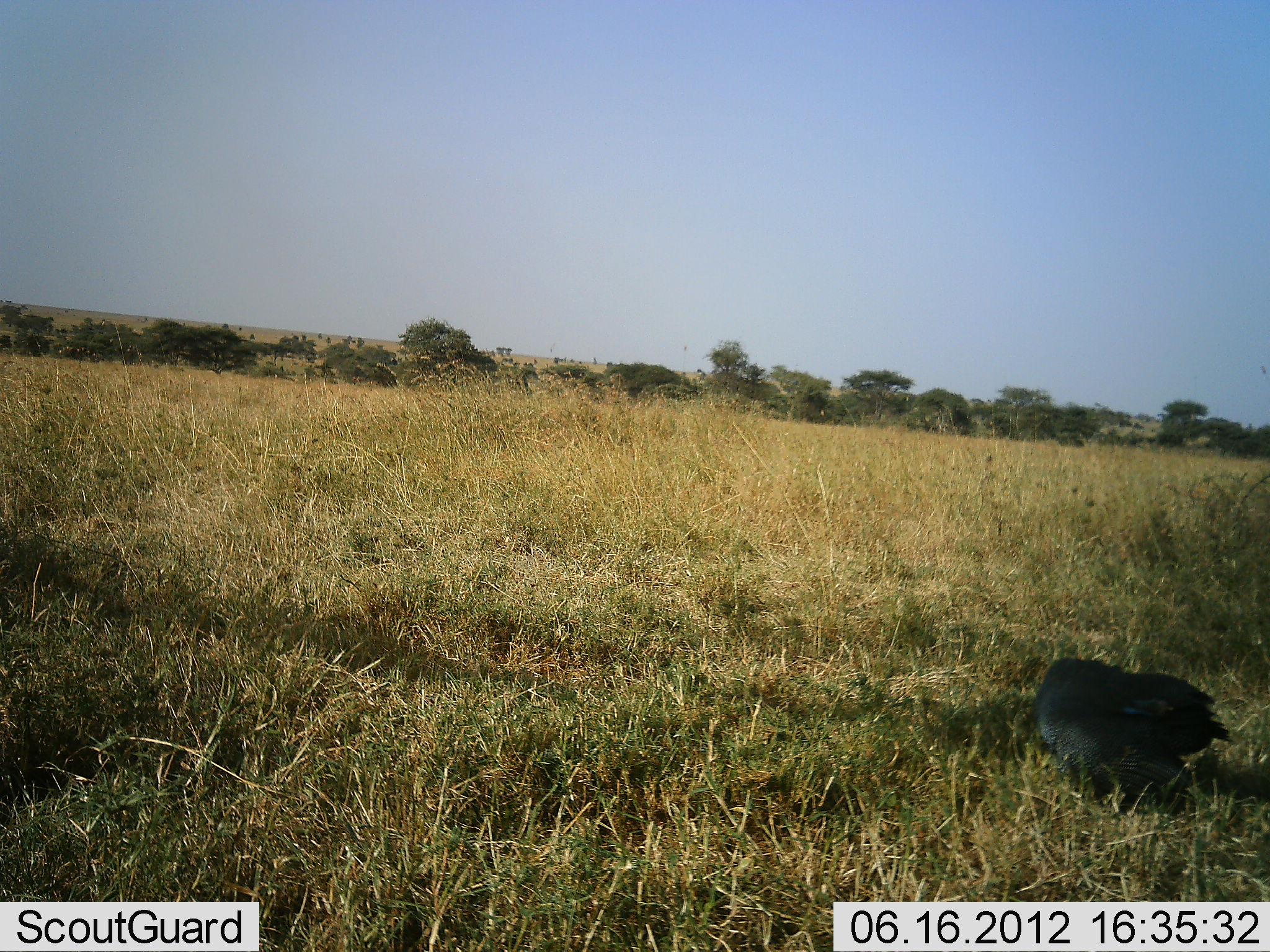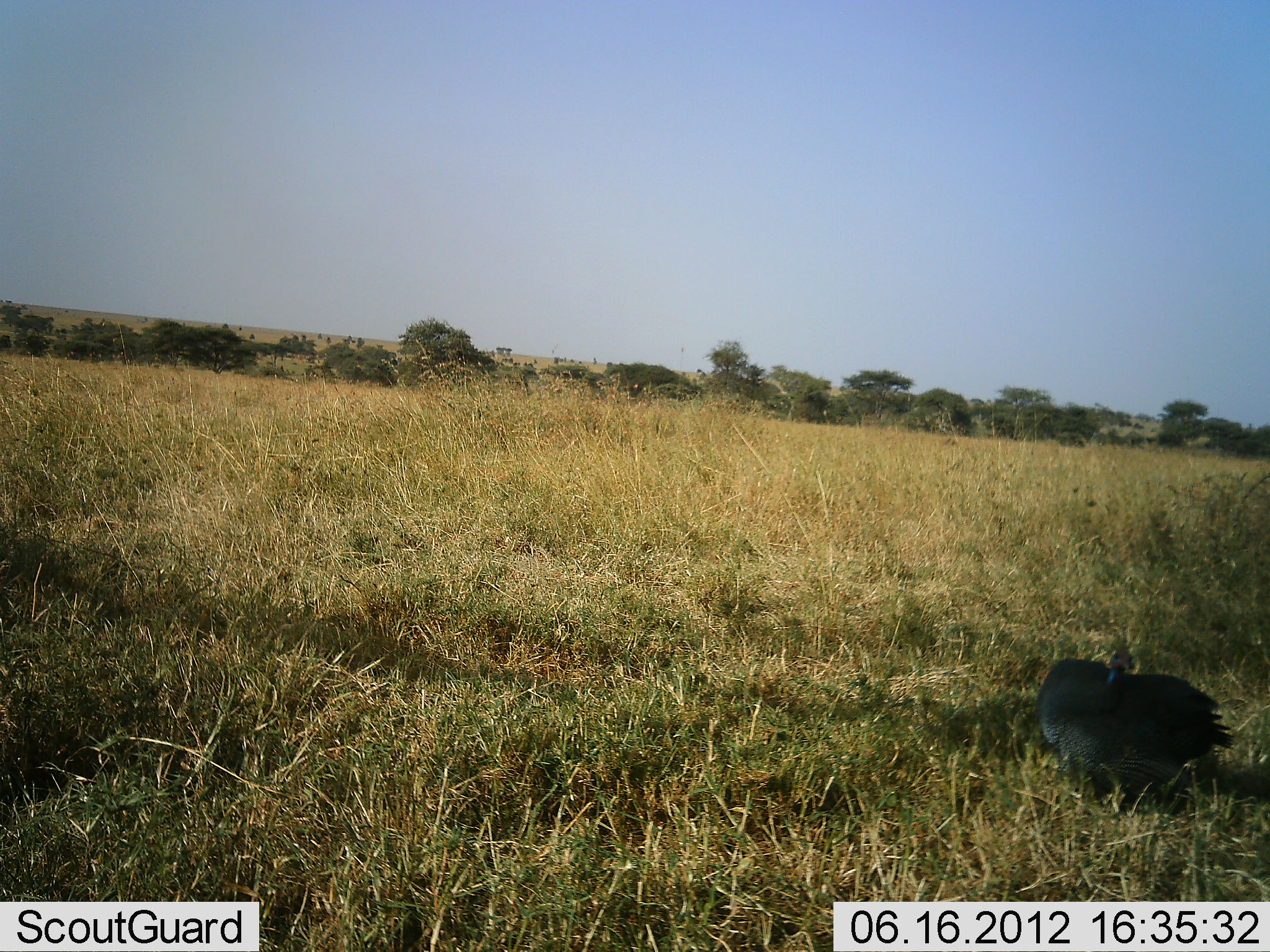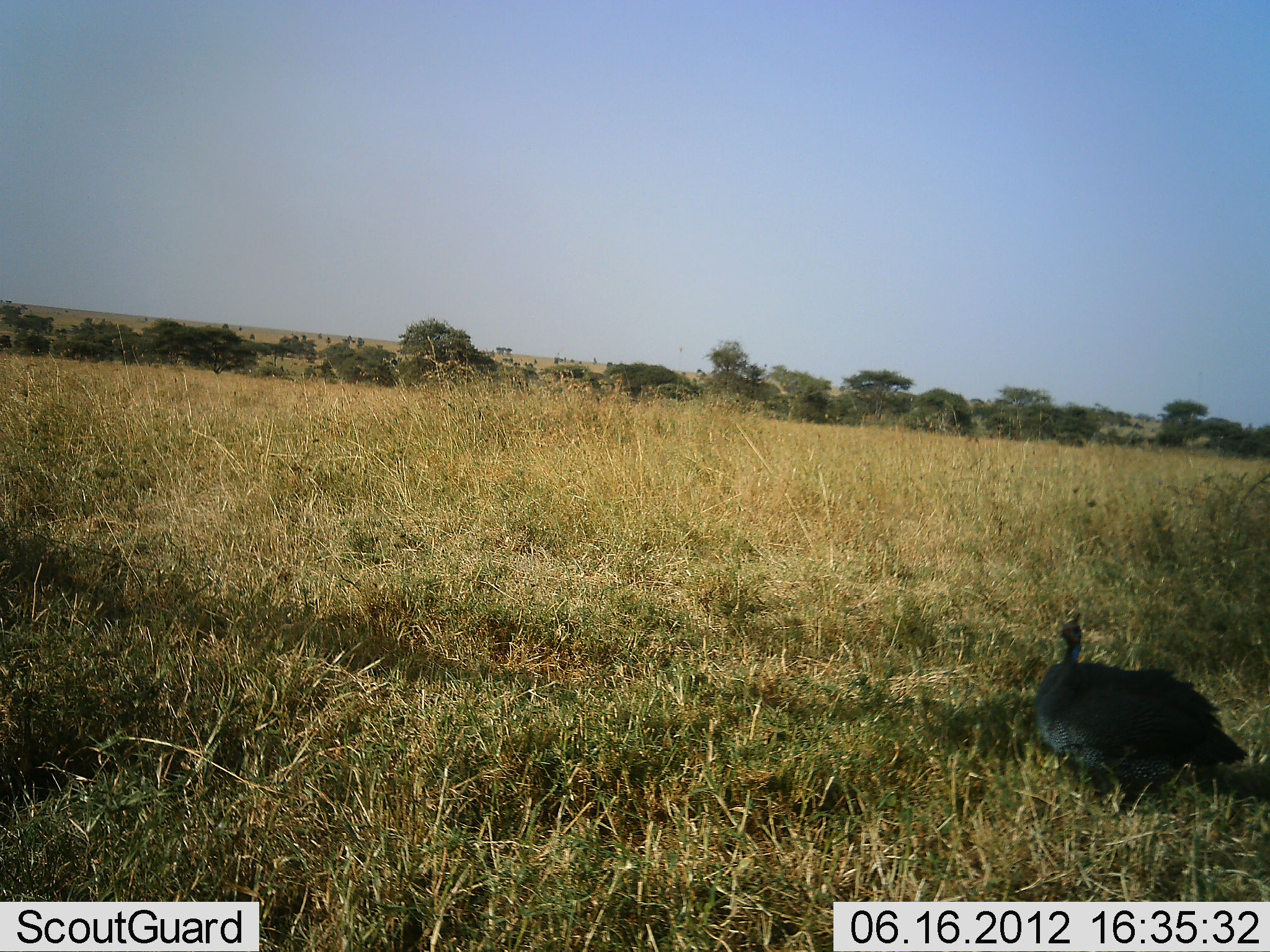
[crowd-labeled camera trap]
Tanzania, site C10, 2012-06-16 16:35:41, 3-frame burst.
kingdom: Animalia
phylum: Chordata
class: Aves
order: Galliformes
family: Numididae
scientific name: Numididae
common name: guinea fowl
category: guineafowl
Guineafowl (guinea fowl) (Numididae), count 1. Behavior (volunteer vote fractions): standing 80%, resting 10%, moving 0%, interacting 0%. Young present (vote fraction): 0%. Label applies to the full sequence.